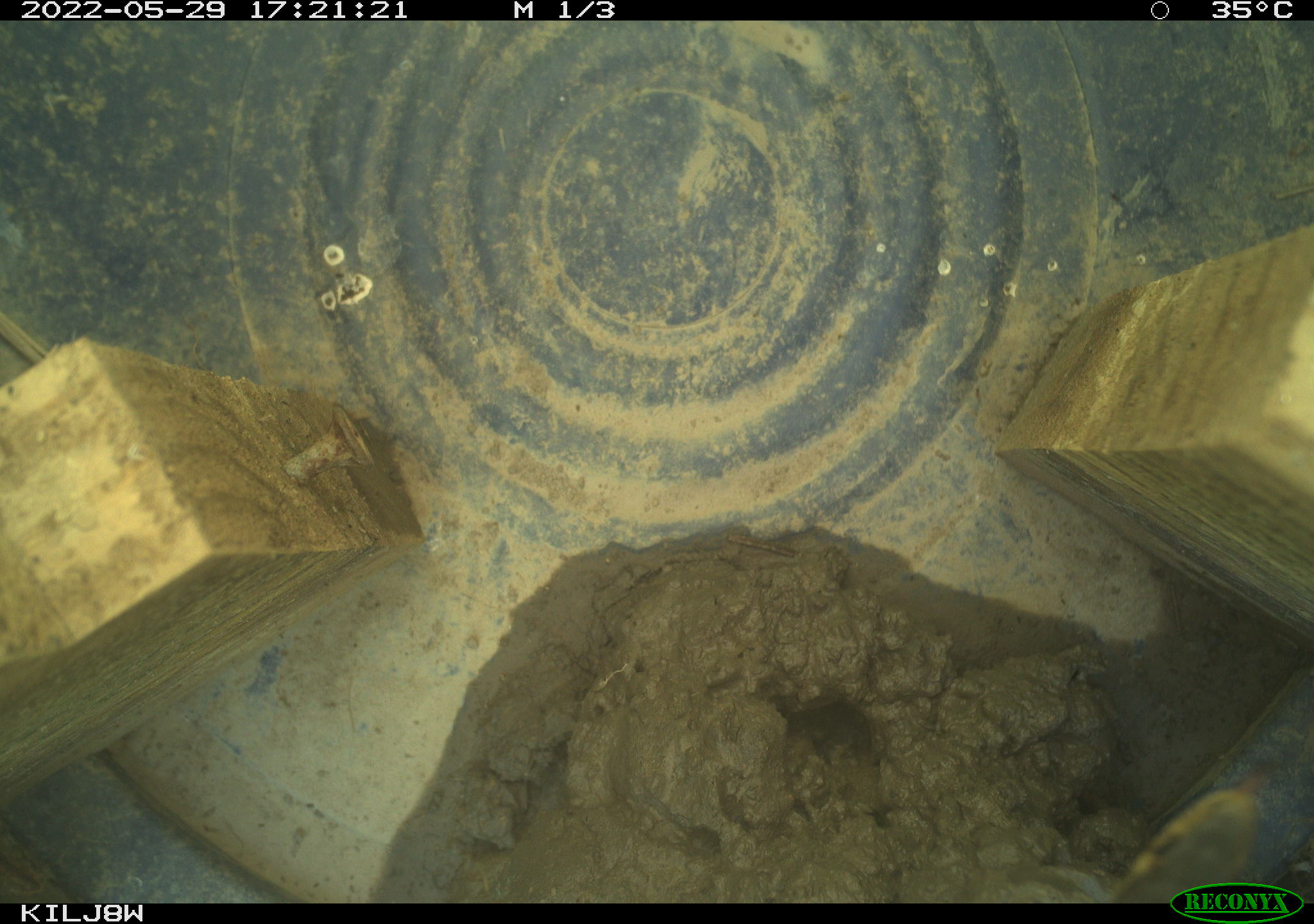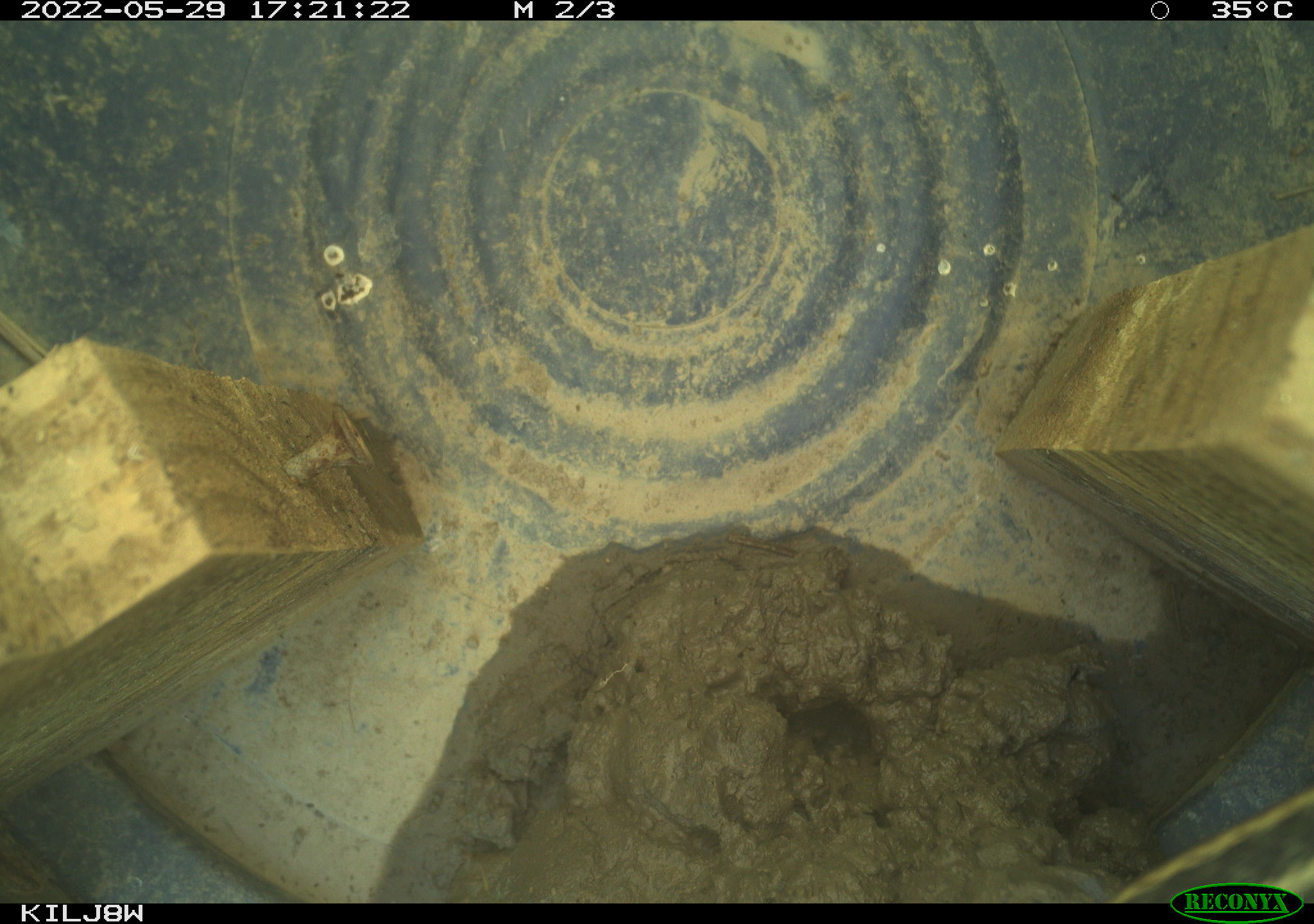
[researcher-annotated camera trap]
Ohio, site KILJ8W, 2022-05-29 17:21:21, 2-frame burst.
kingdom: Animalia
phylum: Chordata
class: Reptilia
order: Squamata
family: Colubridae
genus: Thamnophis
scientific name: Thamnophis sirtalis sirtalis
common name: eastern gartersnake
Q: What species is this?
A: Eastern gartersnake (Thamnophis sirtalis sirtalis).